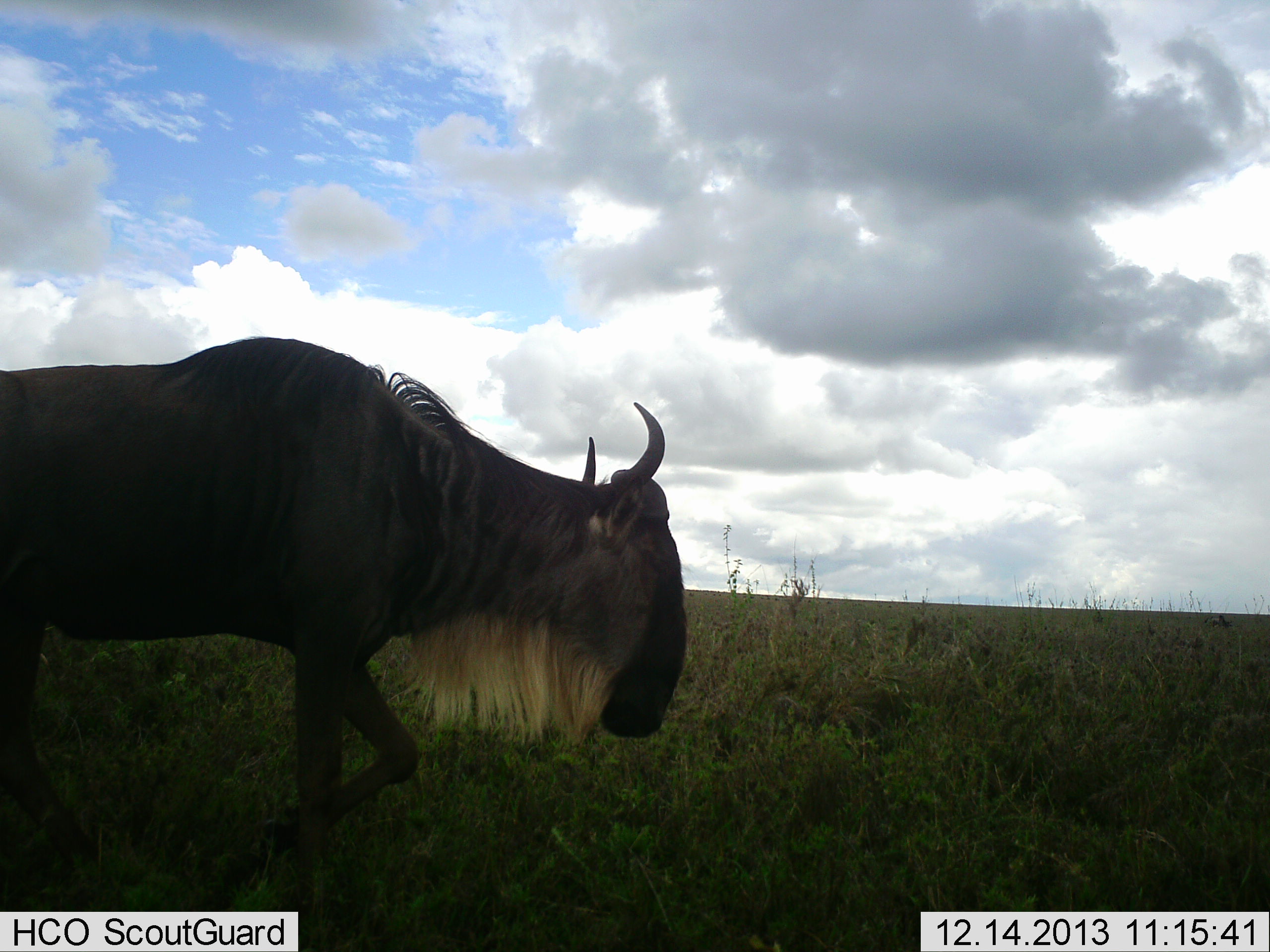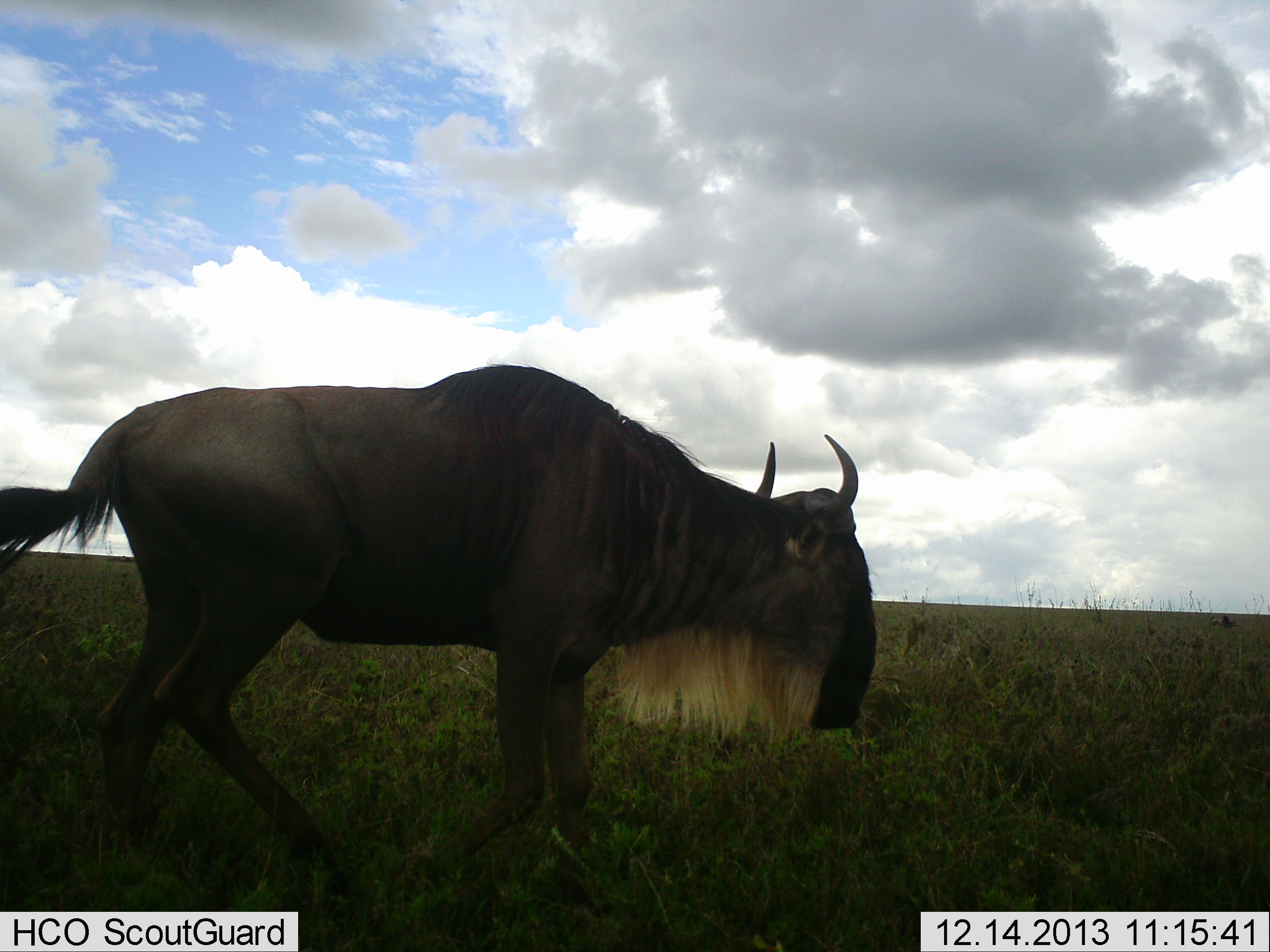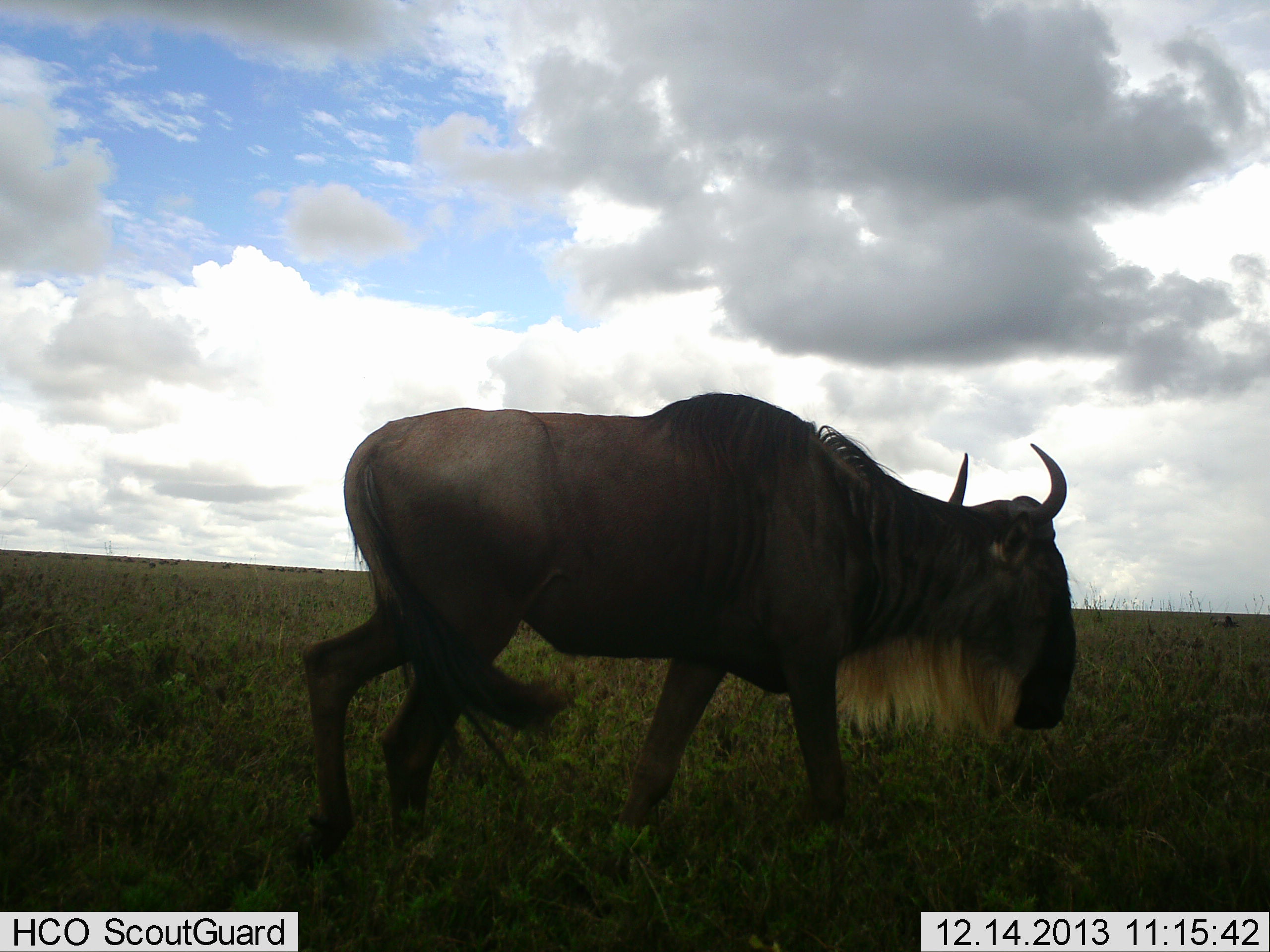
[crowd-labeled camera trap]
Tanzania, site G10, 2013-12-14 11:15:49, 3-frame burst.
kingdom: Animalia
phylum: Chordata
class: Mammalia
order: Artiodactyla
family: Bovidae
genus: Connochaetes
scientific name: Connochaetes taurinus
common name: blue wildebeest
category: wildebeest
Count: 1.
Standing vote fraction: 10%.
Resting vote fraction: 0%.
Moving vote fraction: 80%.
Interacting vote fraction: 0%.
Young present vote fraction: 0%.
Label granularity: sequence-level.